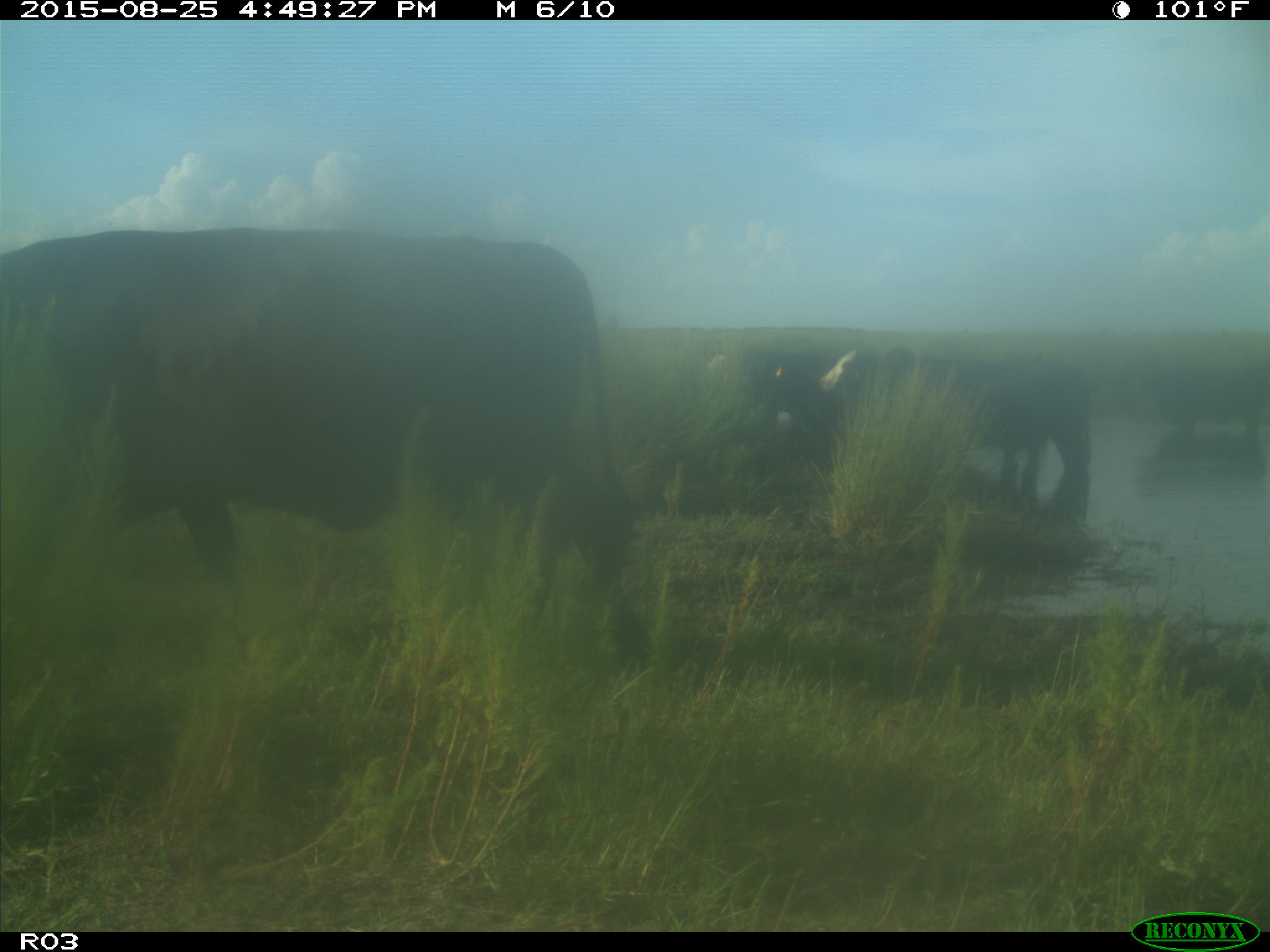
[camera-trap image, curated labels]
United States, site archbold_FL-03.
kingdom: Animalia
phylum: Chordata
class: Mammalia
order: Artiodactyla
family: Bovidae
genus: Bos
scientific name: Bos taurus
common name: domestic cow